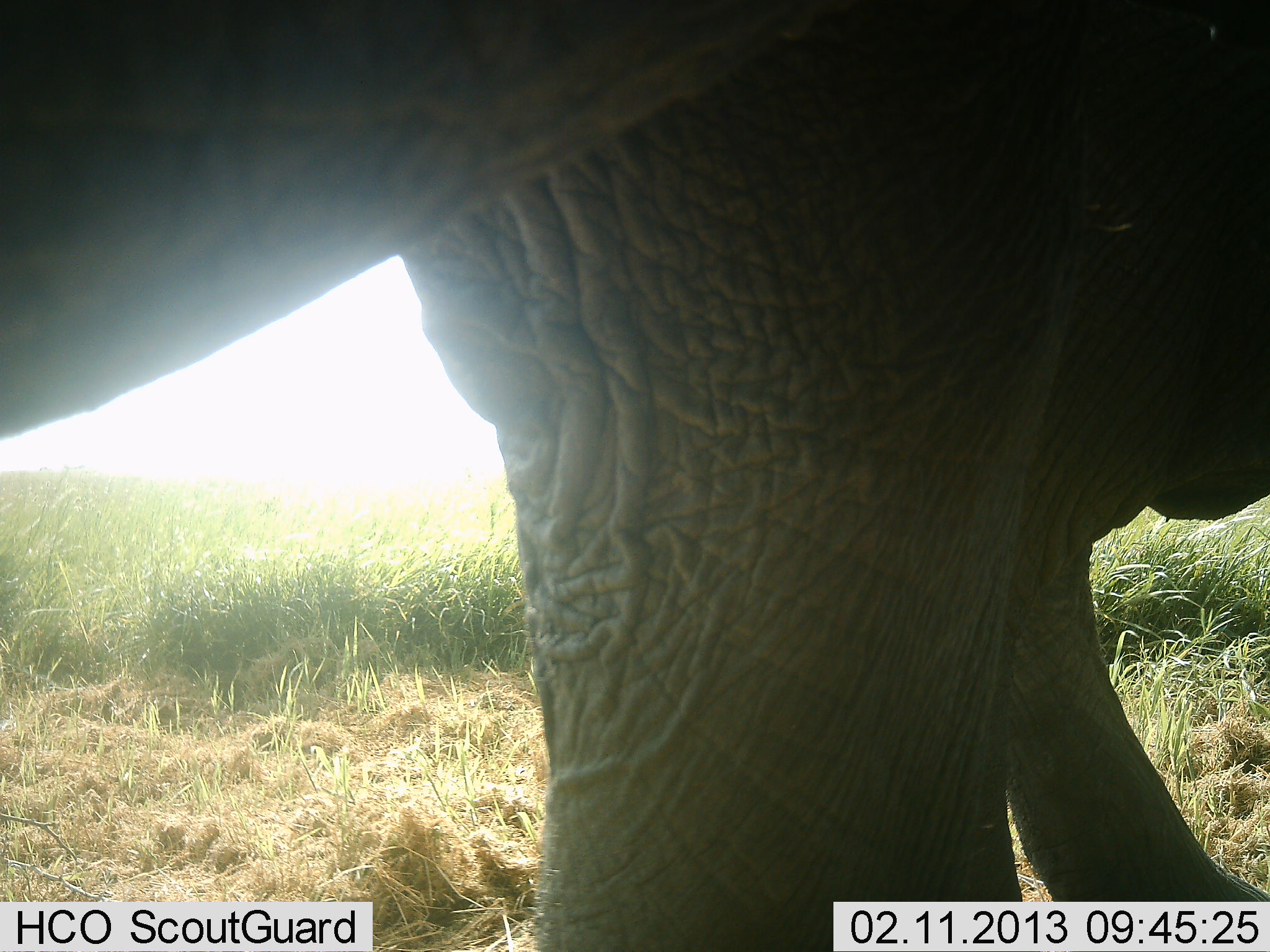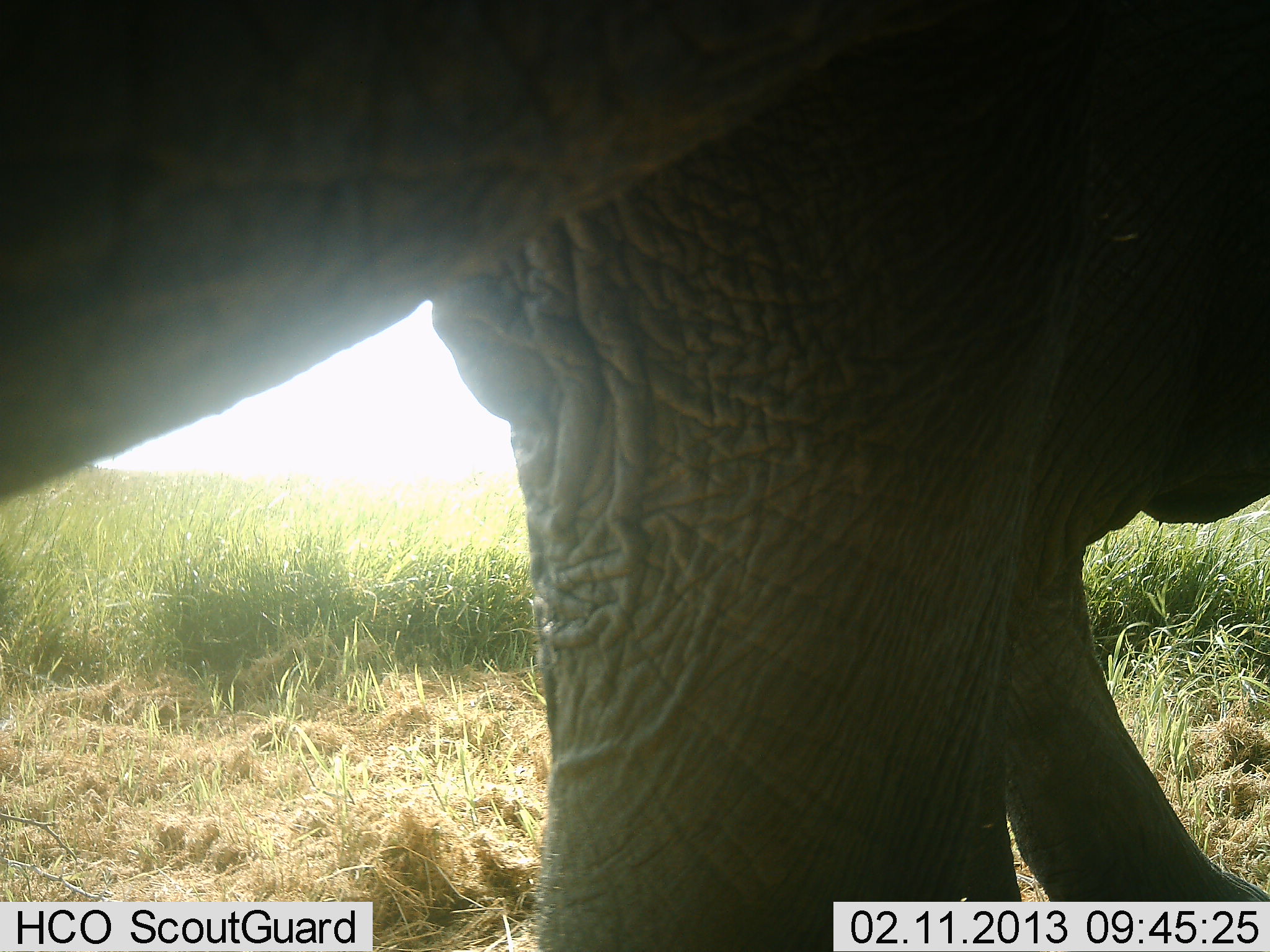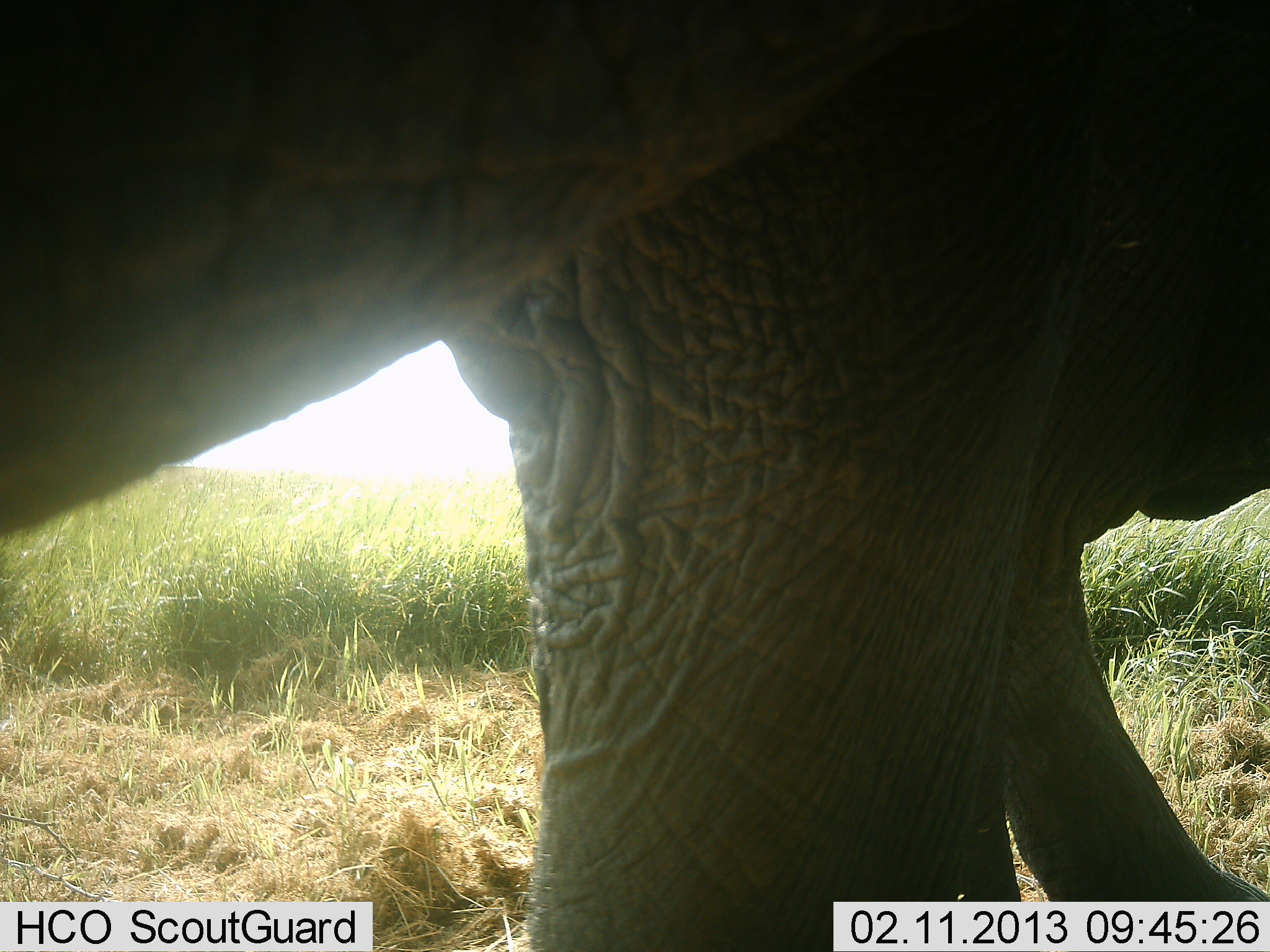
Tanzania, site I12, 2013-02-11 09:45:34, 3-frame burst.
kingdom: Animalia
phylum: Chordata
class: Mammalia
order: Proboscidea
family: Elephantidae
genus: Loxodonta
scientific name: Loxodonta africana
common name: african bush elephant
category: elephant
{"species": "elephant (african bush elephant) (Loxodonta africana)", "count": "1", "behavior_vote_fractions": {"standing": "86%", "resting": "0%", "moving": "14%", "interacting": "0%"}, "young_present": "0%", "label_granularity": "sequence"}